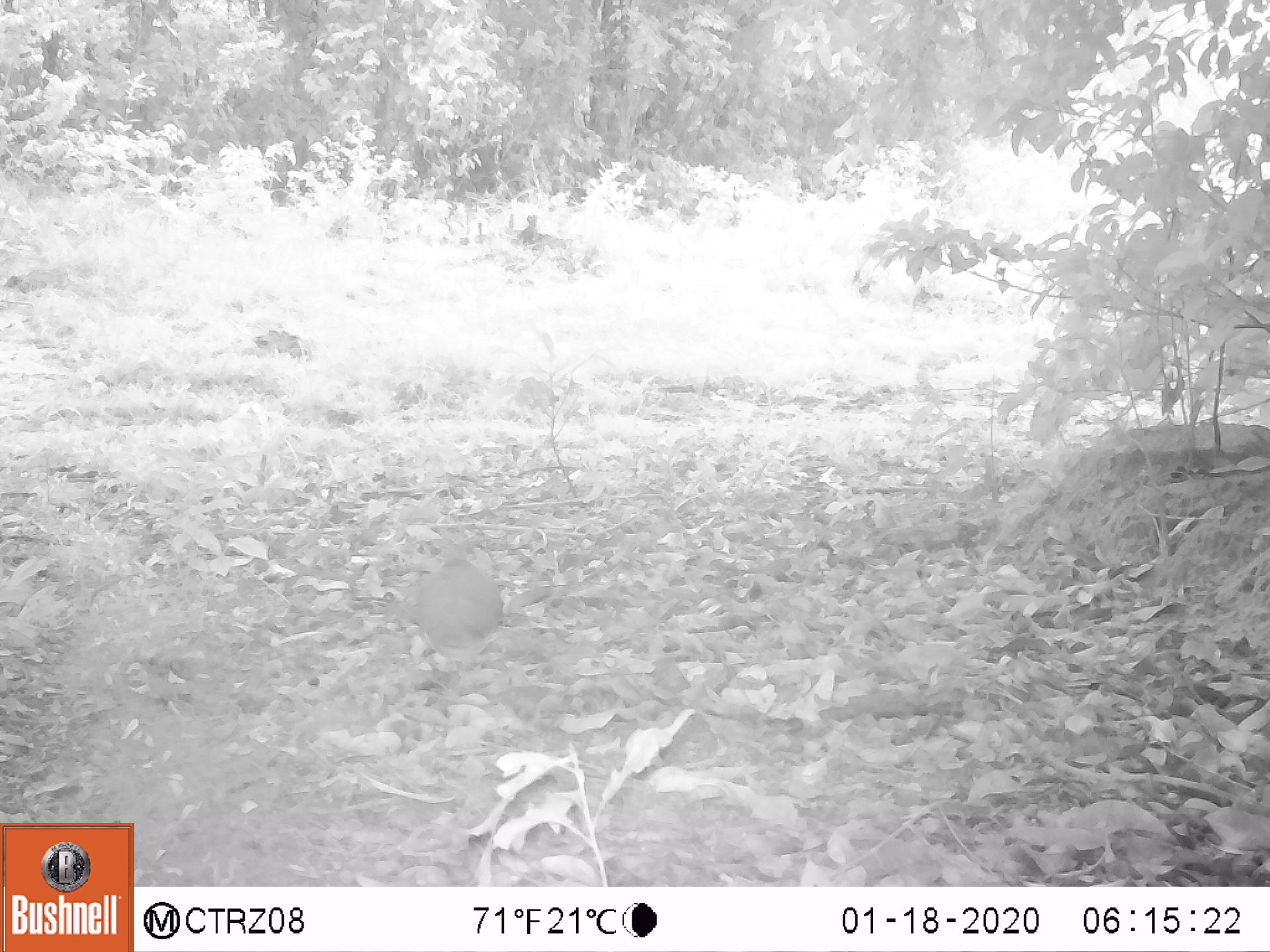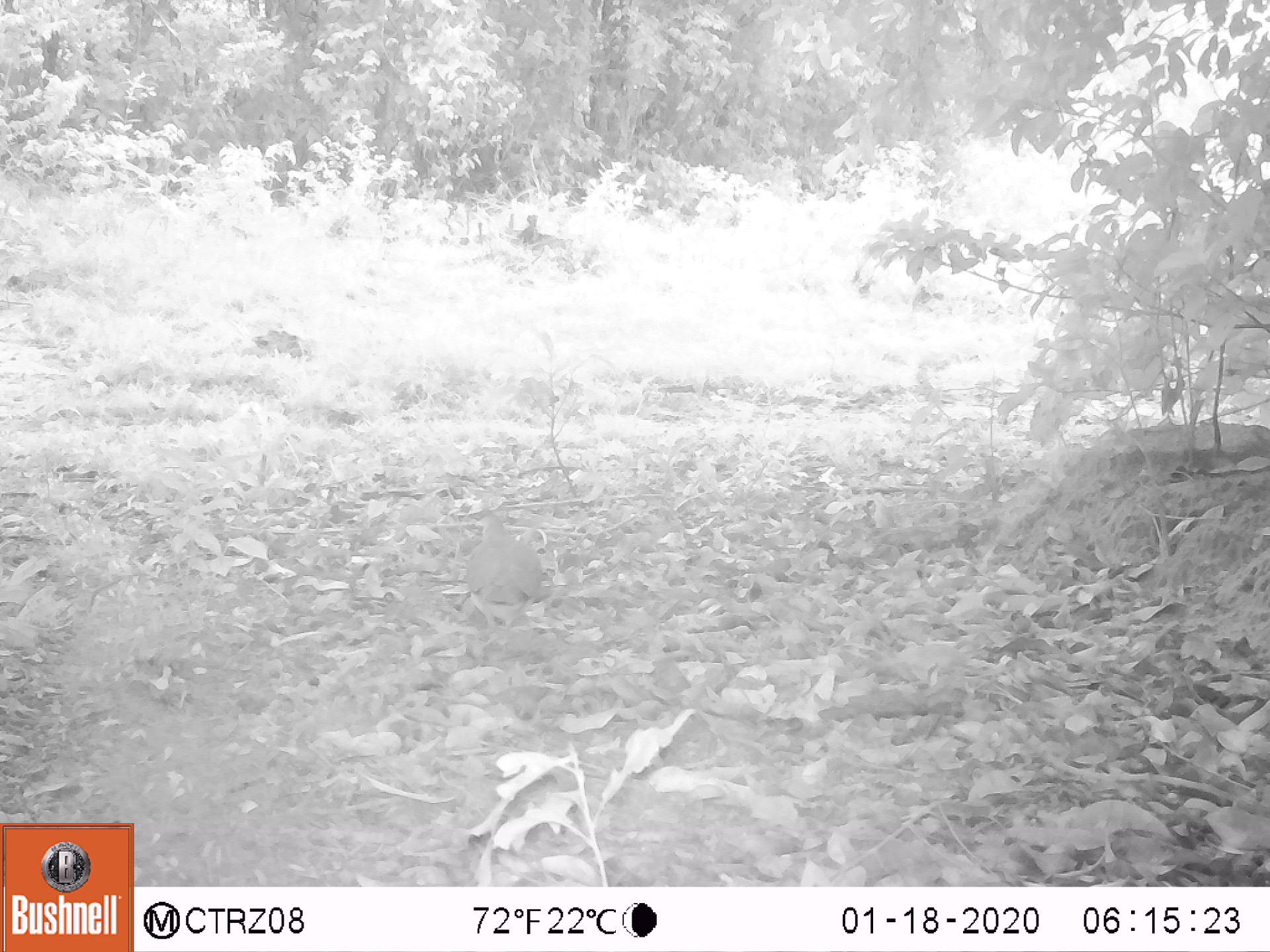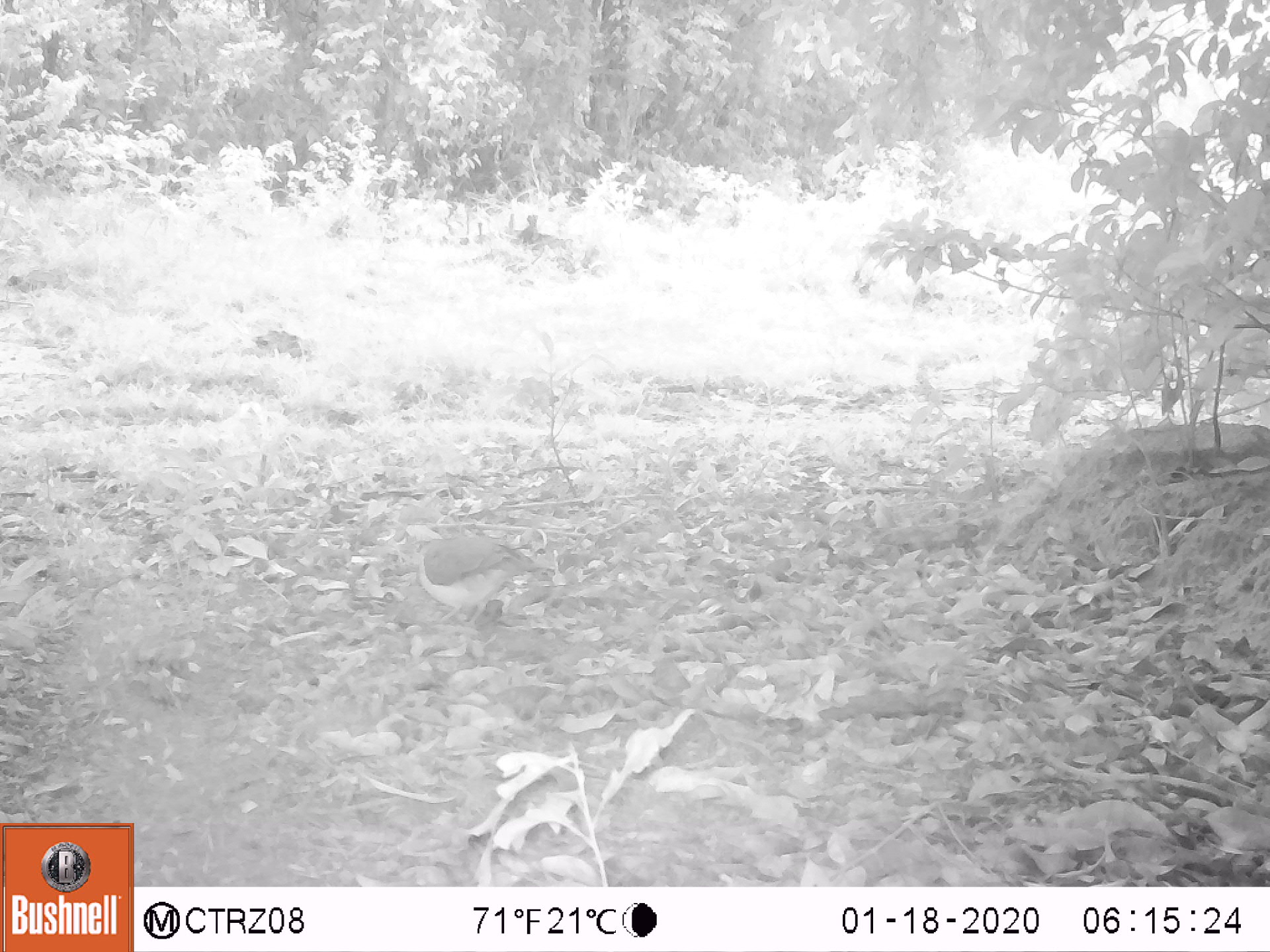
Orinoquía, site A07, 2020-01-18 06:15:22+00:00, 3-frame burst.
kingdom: Animalia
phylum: Chordata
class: Aves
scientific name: Aves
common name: bird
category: unknown bird